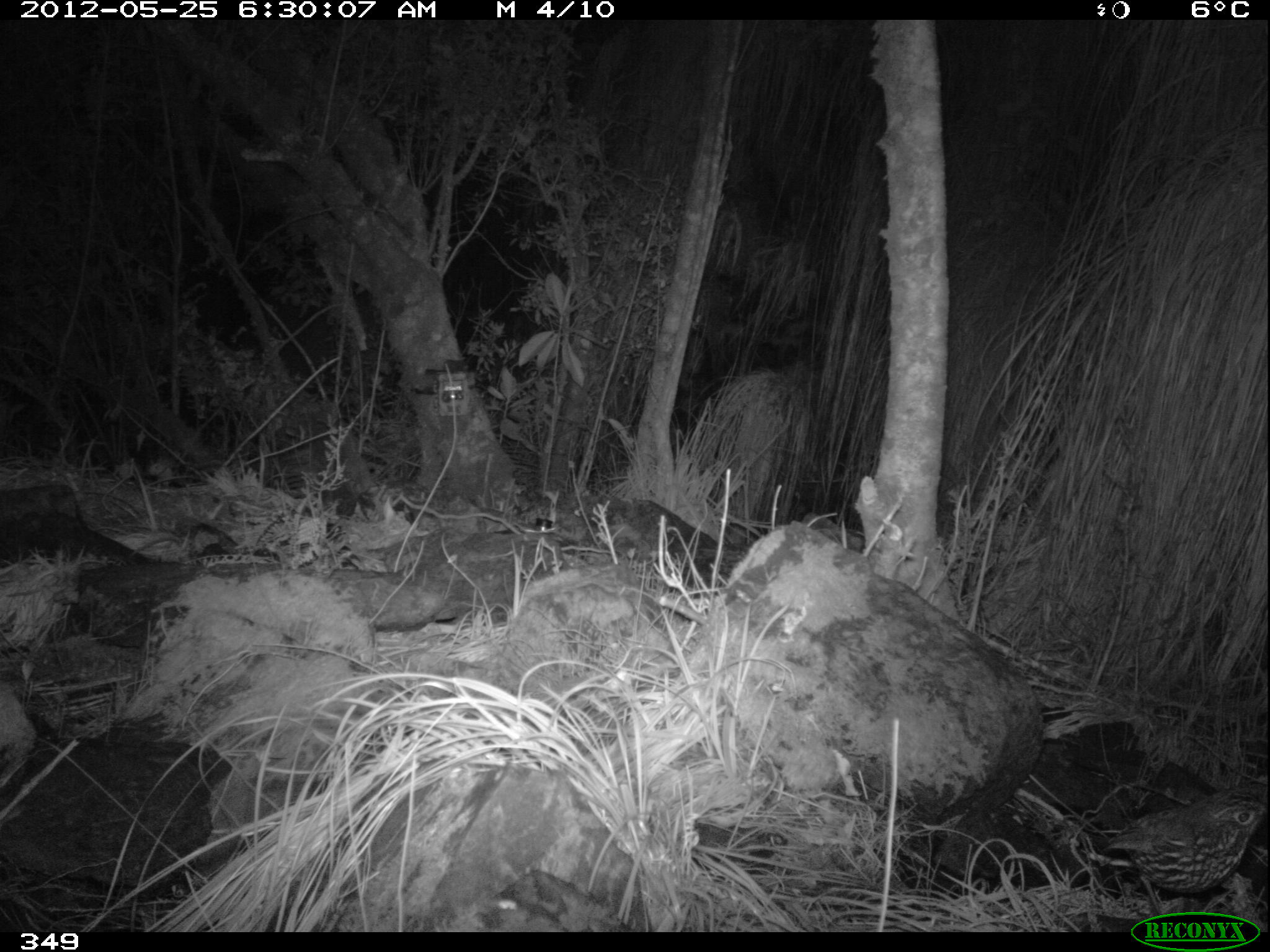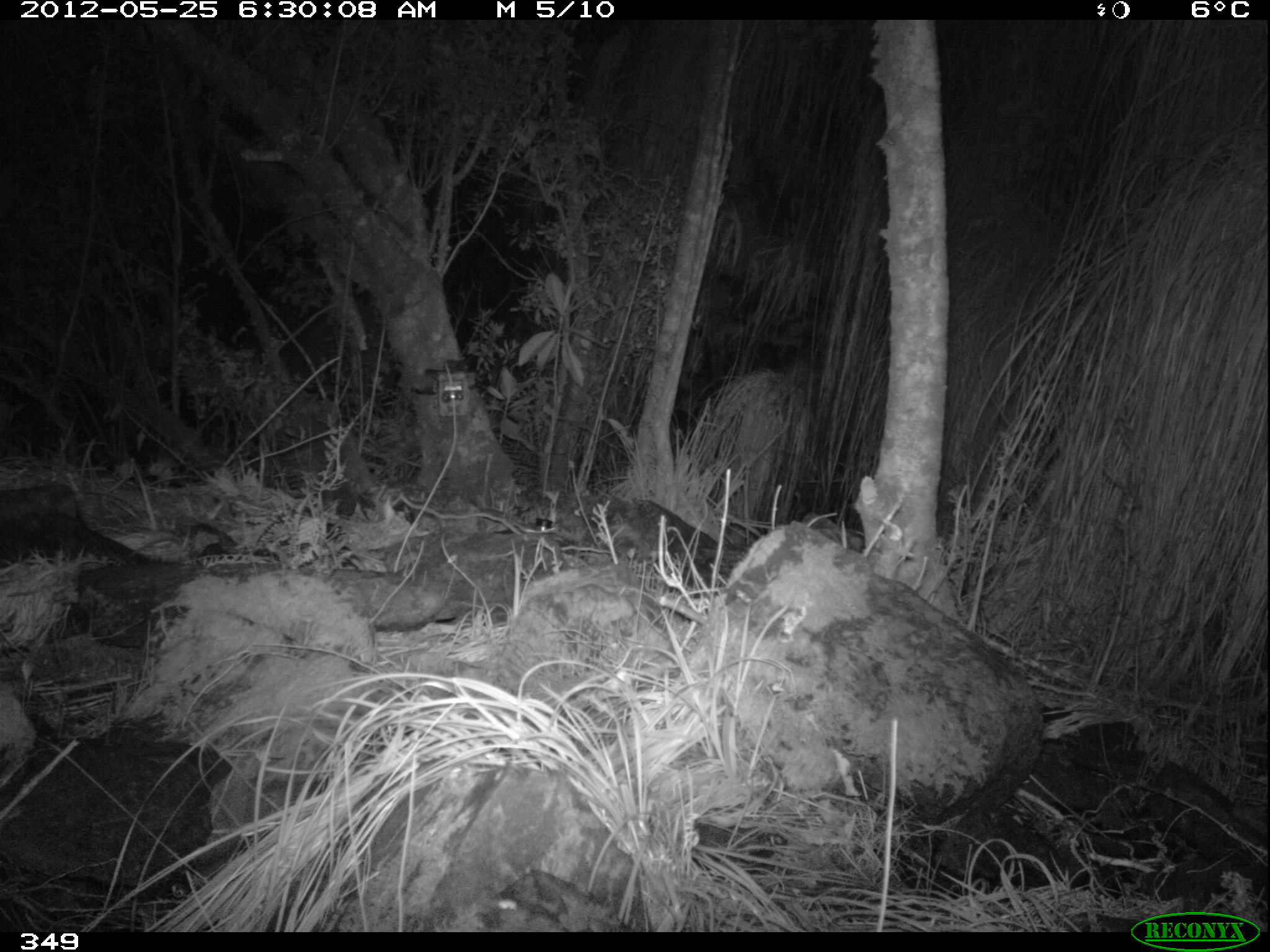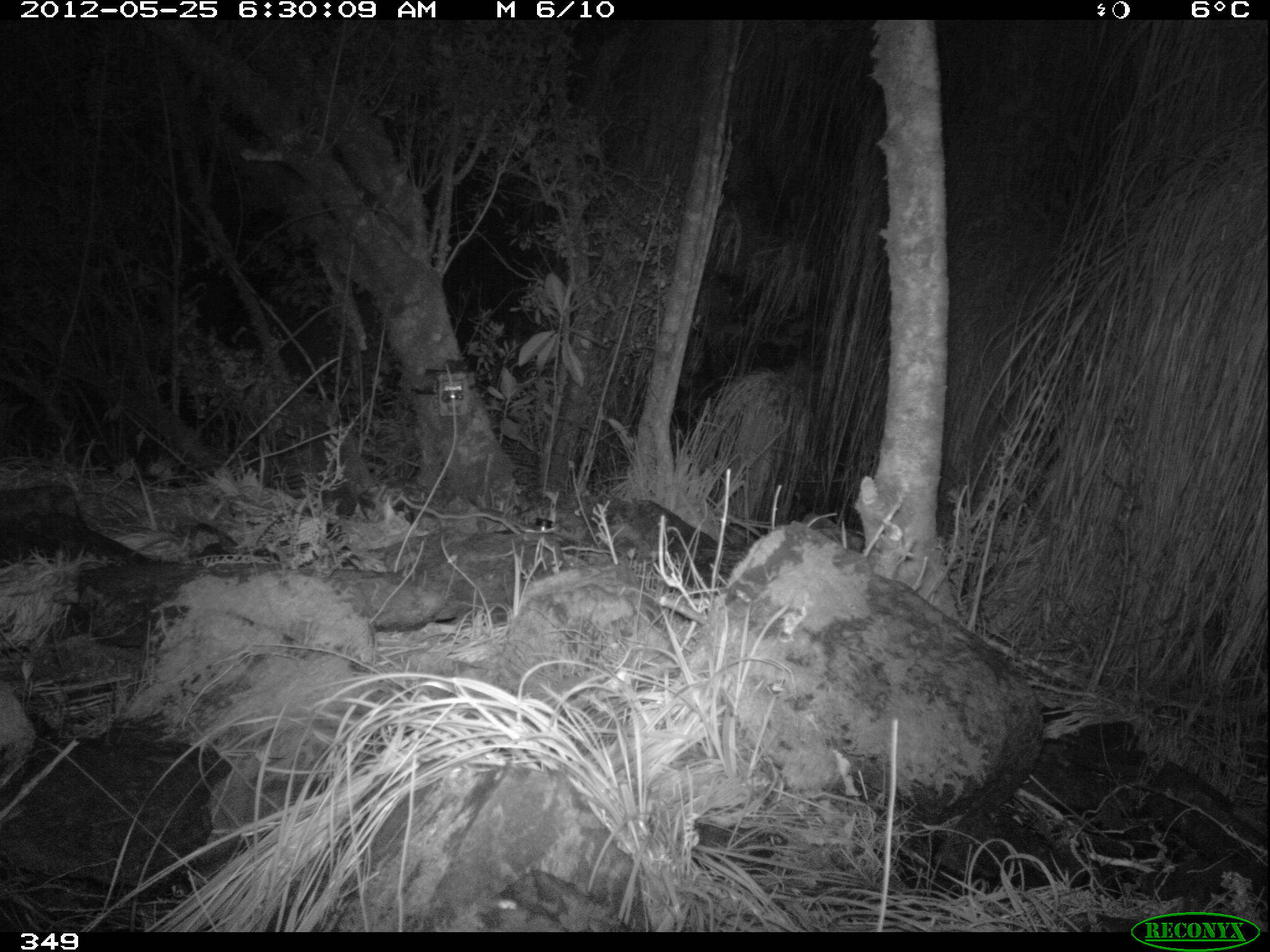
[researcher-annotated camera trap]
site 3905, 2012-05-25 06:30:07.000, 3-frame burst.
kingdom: Animalia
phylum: Chordata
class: Aves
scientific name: Aves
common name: bird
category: unknown bird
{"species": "unknown bird (bird) (Aves)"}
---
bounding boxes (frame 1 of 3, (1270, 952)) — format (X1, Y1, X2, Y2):
unknown bird: (1104, 783, 1270, 922)